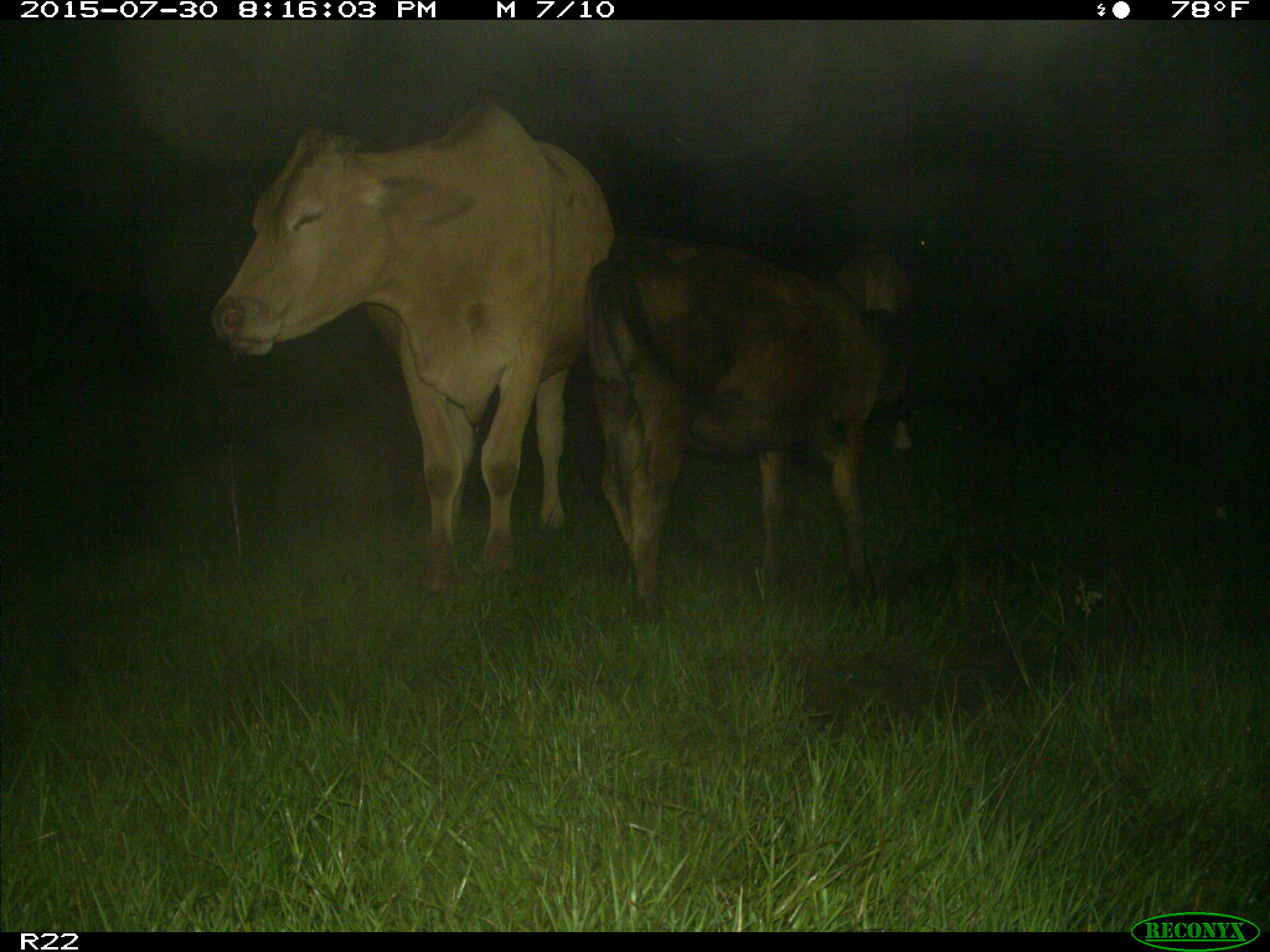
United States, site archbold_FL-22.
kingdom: Animalia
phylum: Chordata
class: Mammalia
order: Artiodactyla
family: Bovidae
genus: Bos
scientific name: Bos taurus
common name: domestic cow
Bos taurus (domestic cow).